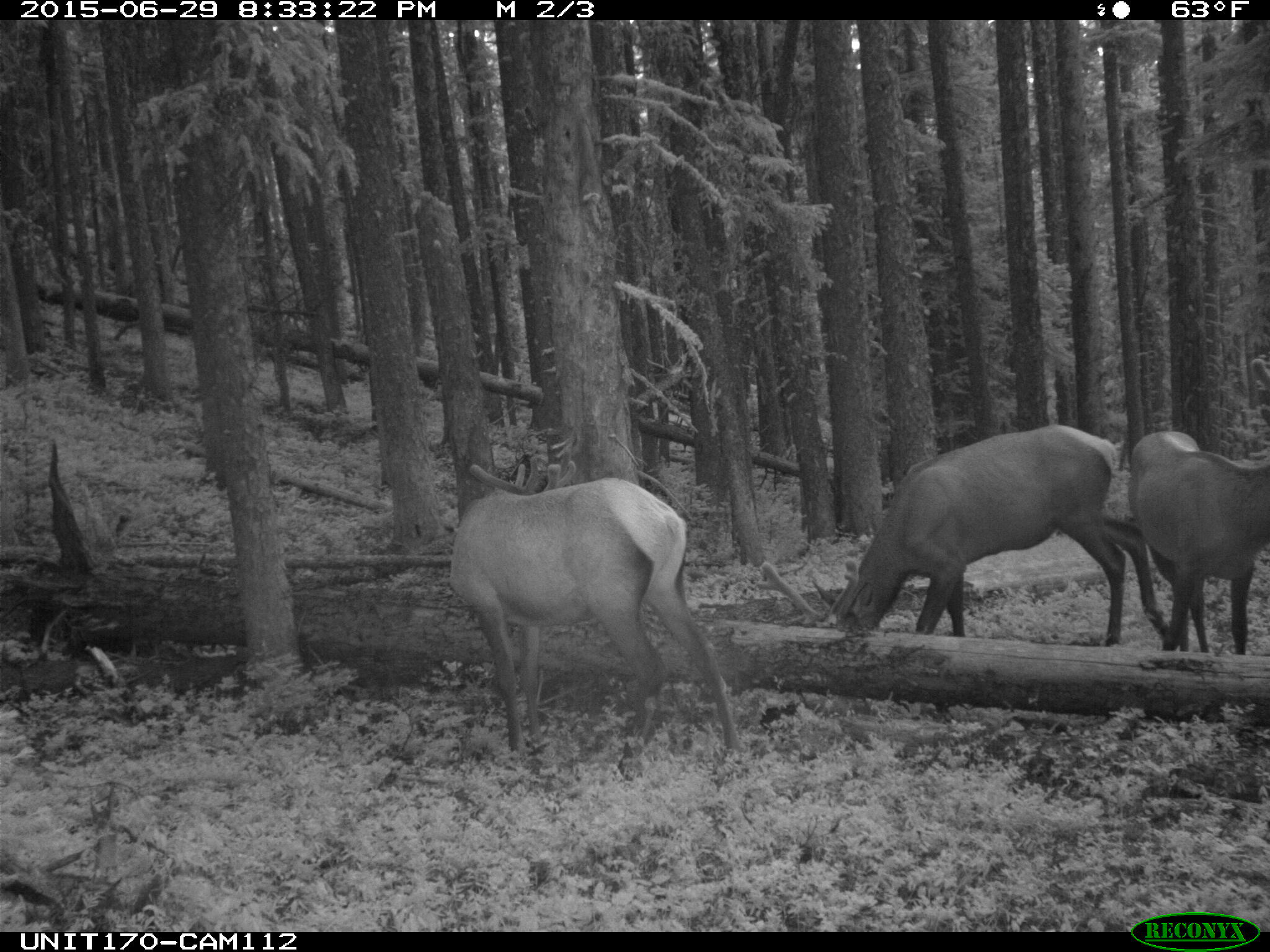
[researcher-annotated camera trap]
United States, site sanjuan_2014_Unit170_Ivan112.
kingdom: Animalia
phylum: Chordata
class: Mammalia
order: Artiodactyla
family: Cervidae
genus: Cervus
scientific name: Cervus elaphus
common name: red deer